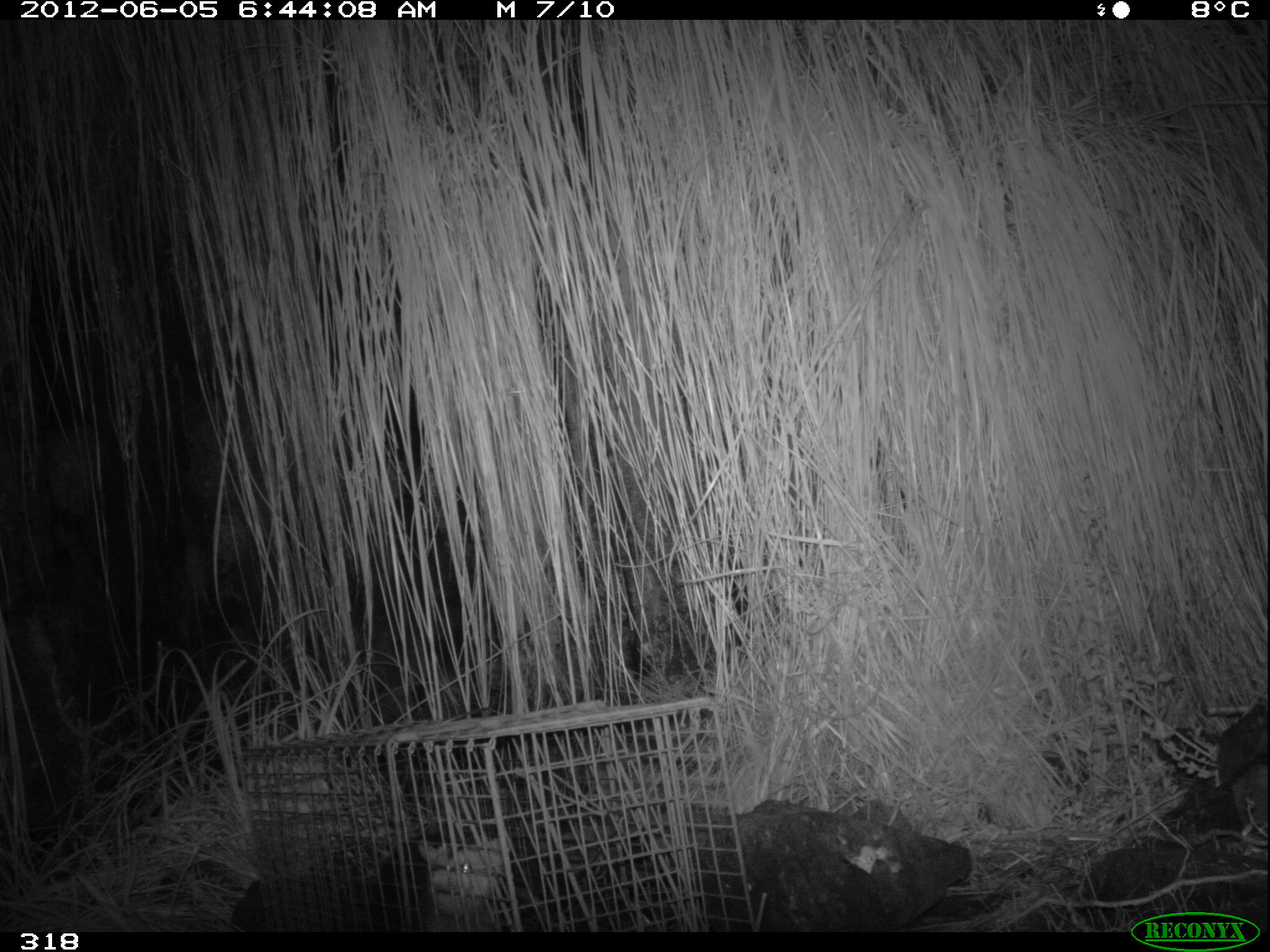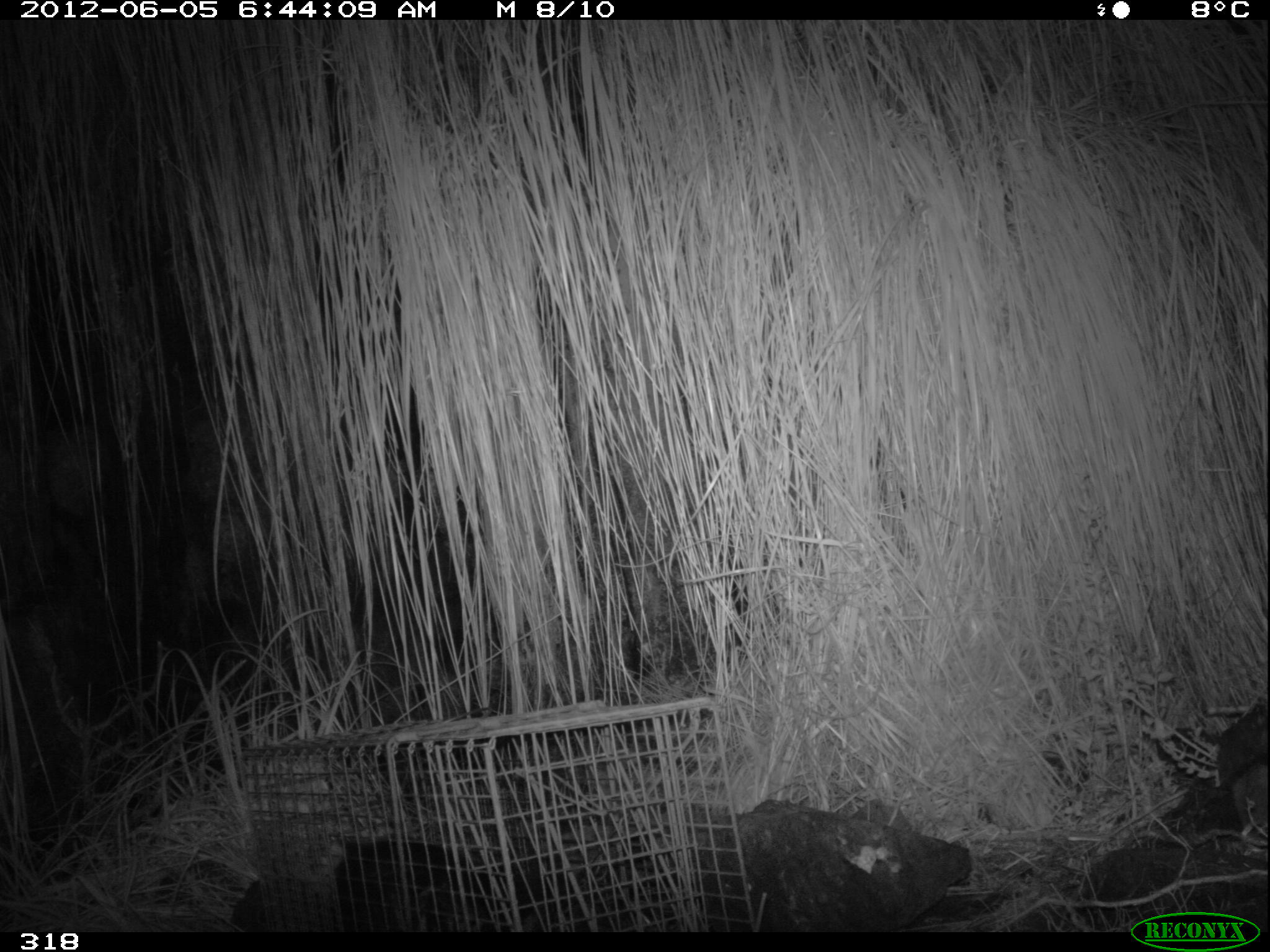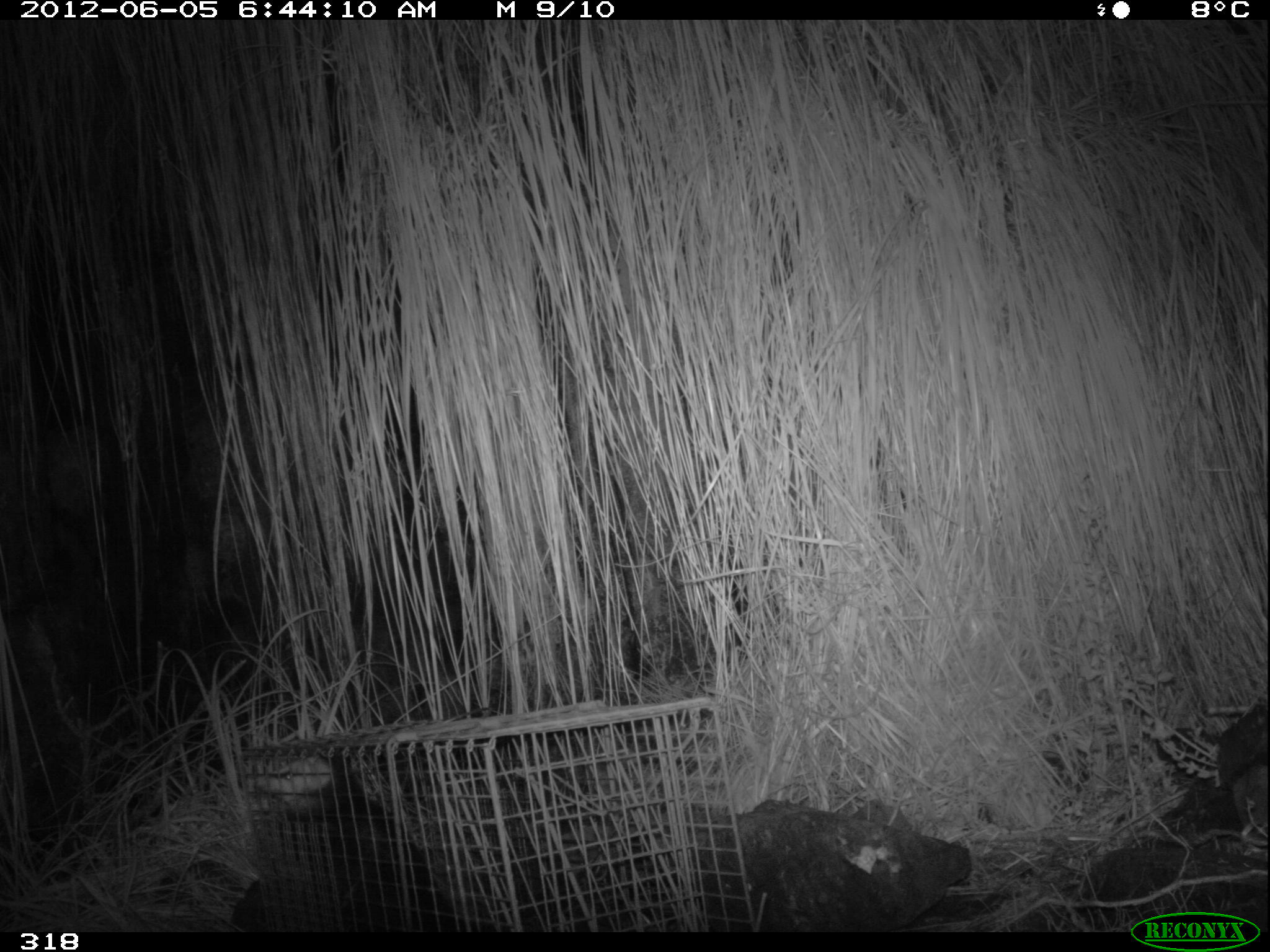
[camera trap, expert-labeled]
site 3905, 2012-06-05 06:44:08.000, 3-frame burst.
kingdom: Animalia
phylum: Chordata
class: Mammalia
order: Didelphimorphia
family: Didelphidae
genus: Didelphis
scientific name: Didelphis pernigra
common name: andean white-eared opossum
Didelphis pernigra (andean white-eared opossum).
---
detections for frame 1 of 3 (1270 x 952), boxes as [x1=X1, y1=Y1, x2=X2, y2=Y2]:
didelphis pernigra: [x1=369, y1=821, x2=528, y2=930]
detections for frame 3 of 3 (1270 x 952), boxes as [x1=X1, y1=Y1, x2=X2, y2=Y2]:
didelphis pernigra: [x1=255, y1=753, x2=464, y2=932]